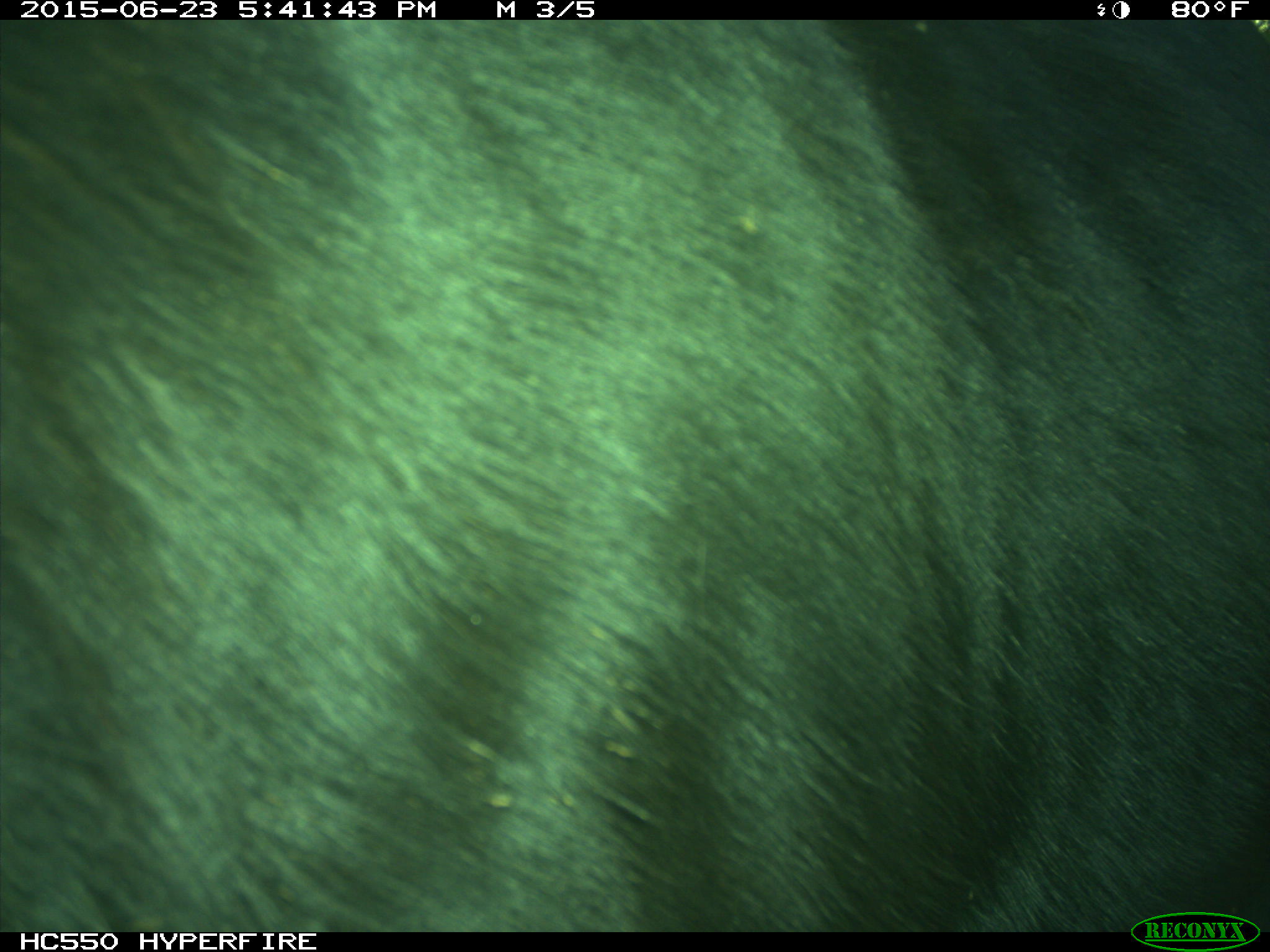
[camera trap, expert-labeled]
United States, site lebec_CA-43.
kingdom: Animalia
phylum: Chordata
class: Mammalia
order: Artiodactyla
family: Bovidae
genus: Bos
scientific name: Bos taurus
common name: domestic cow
Bos taurus (domestic cow).